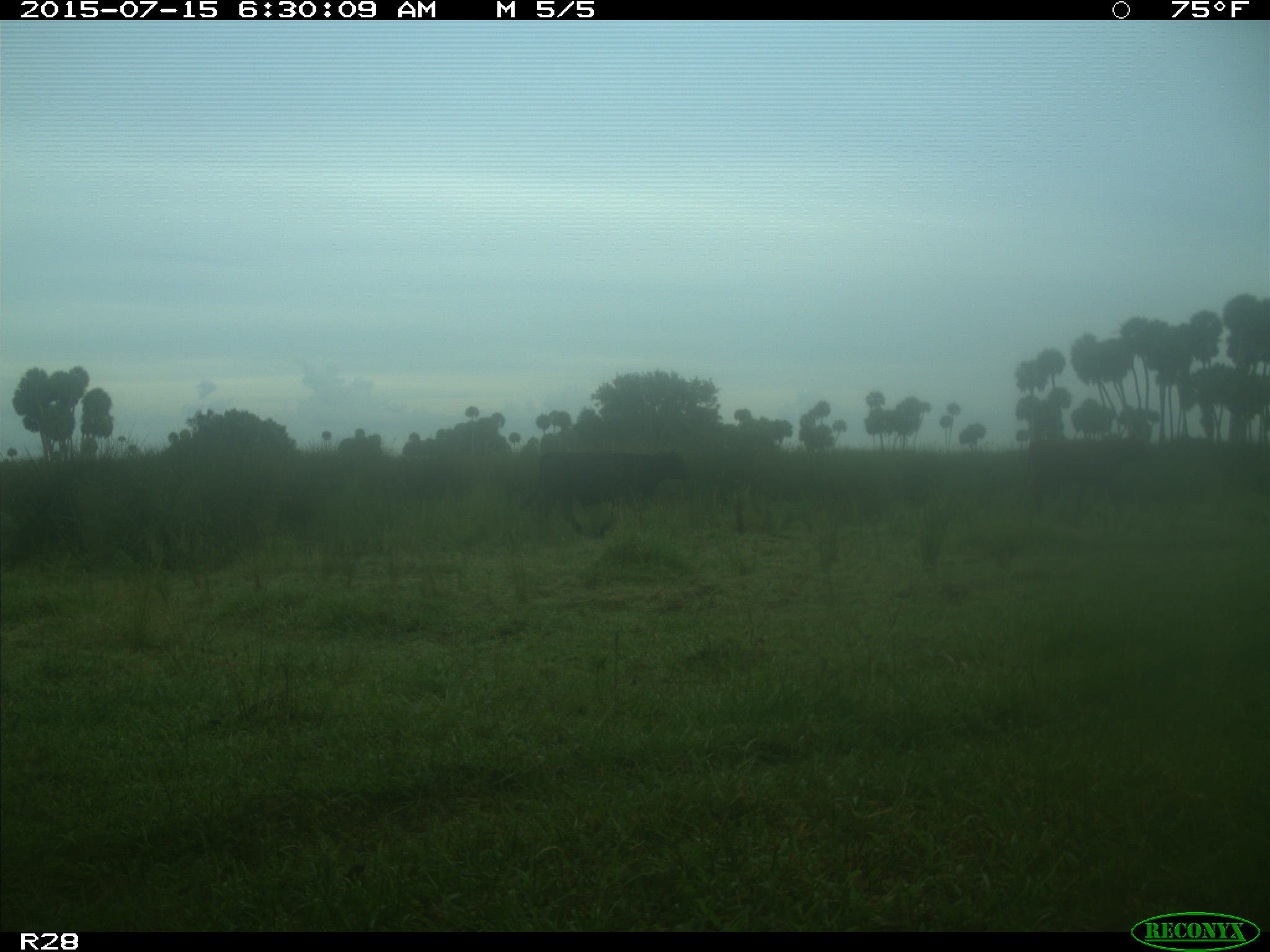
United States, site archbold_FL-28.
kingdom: Animalia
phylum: Chordata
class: Mammalia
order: Artiodactyla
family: Bovidae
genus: Bos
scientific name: Bos taurus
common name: domestic cow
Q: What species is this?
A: Bos taurus (domestic cow).